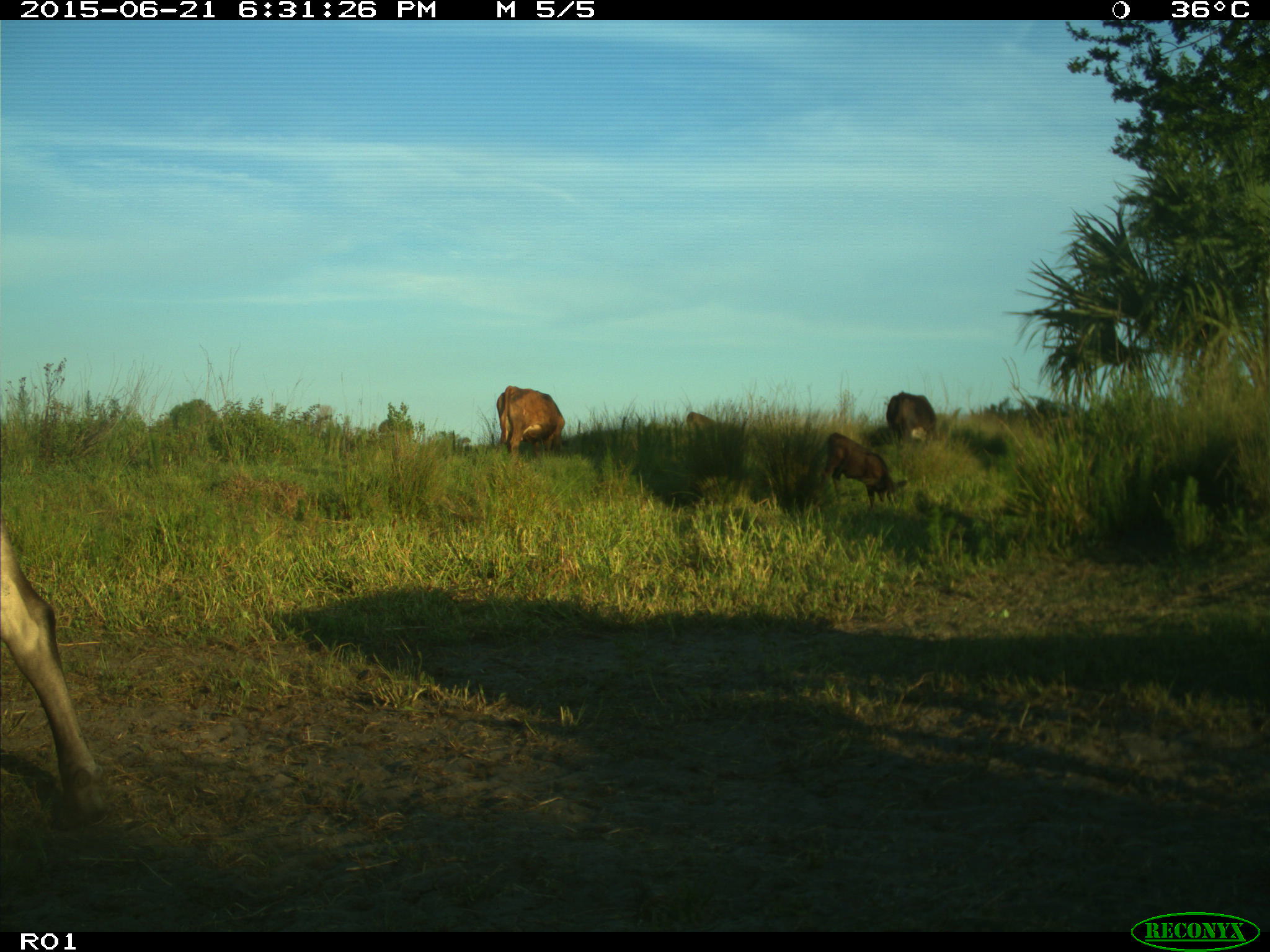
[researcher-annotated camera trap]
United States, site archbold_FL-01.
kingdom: Animalia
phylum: Chordata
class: Mammalia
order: Artiodactyla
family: Bovidae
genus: Bos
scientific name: Bos taurus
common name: domestic cow